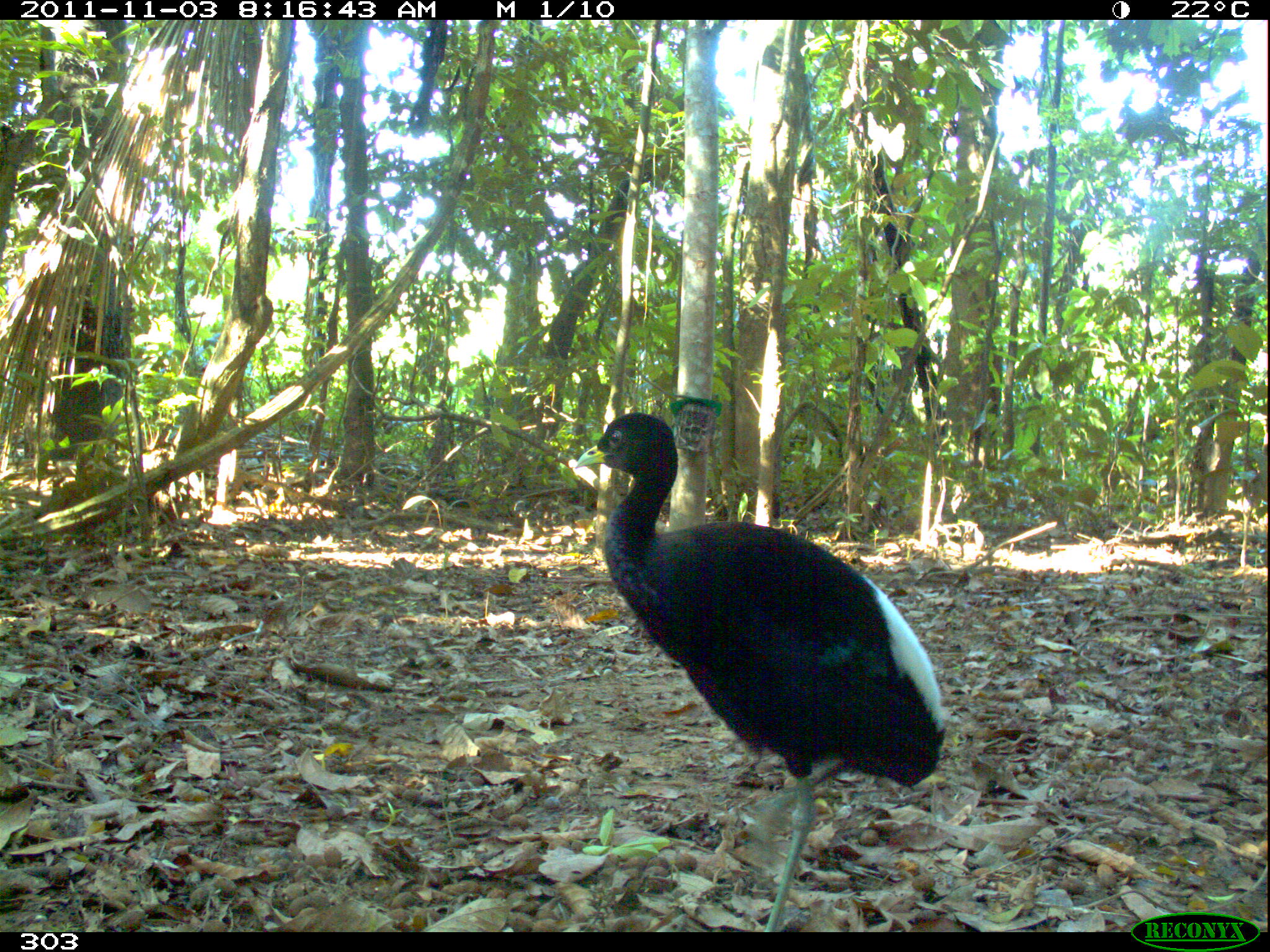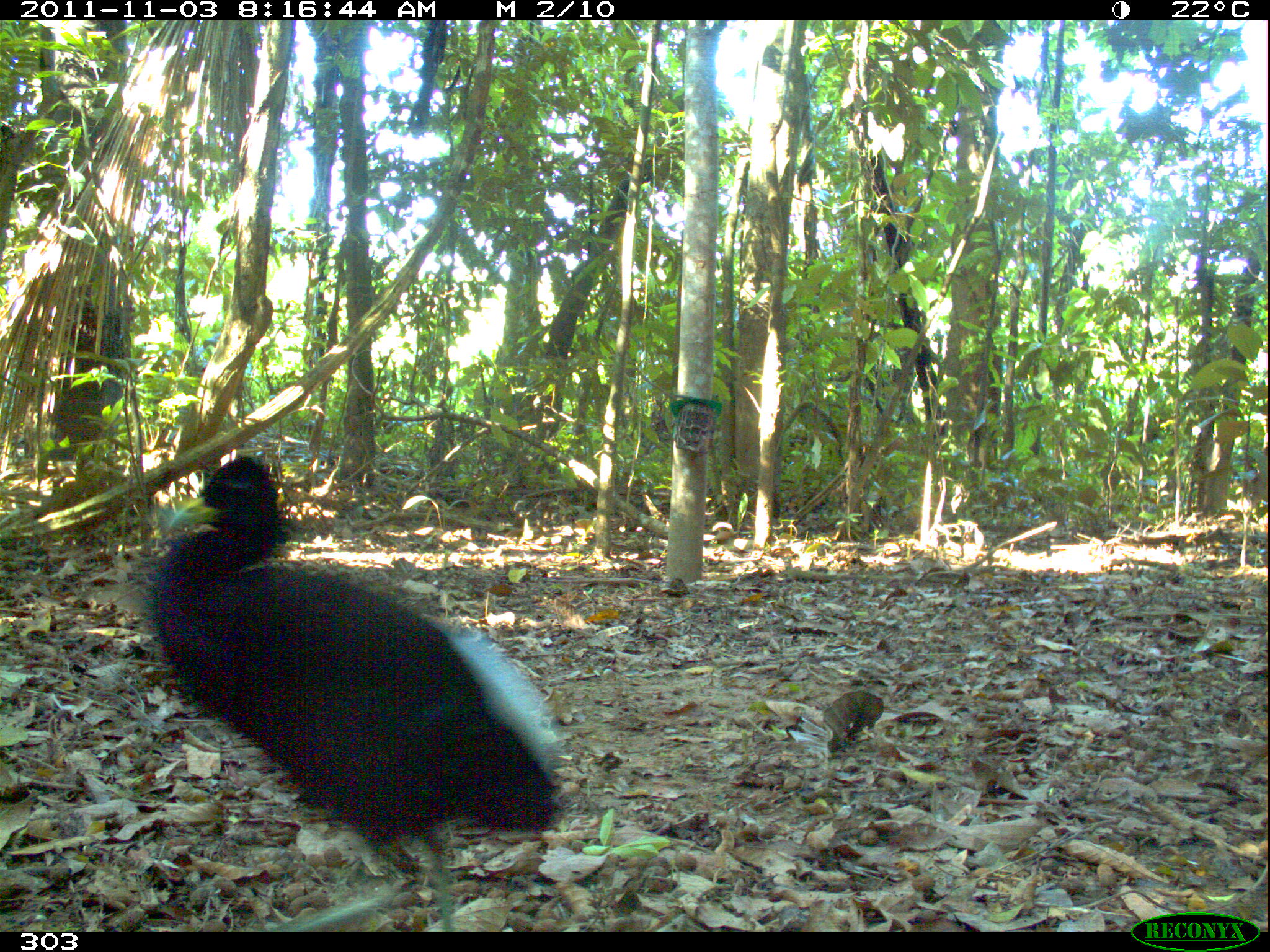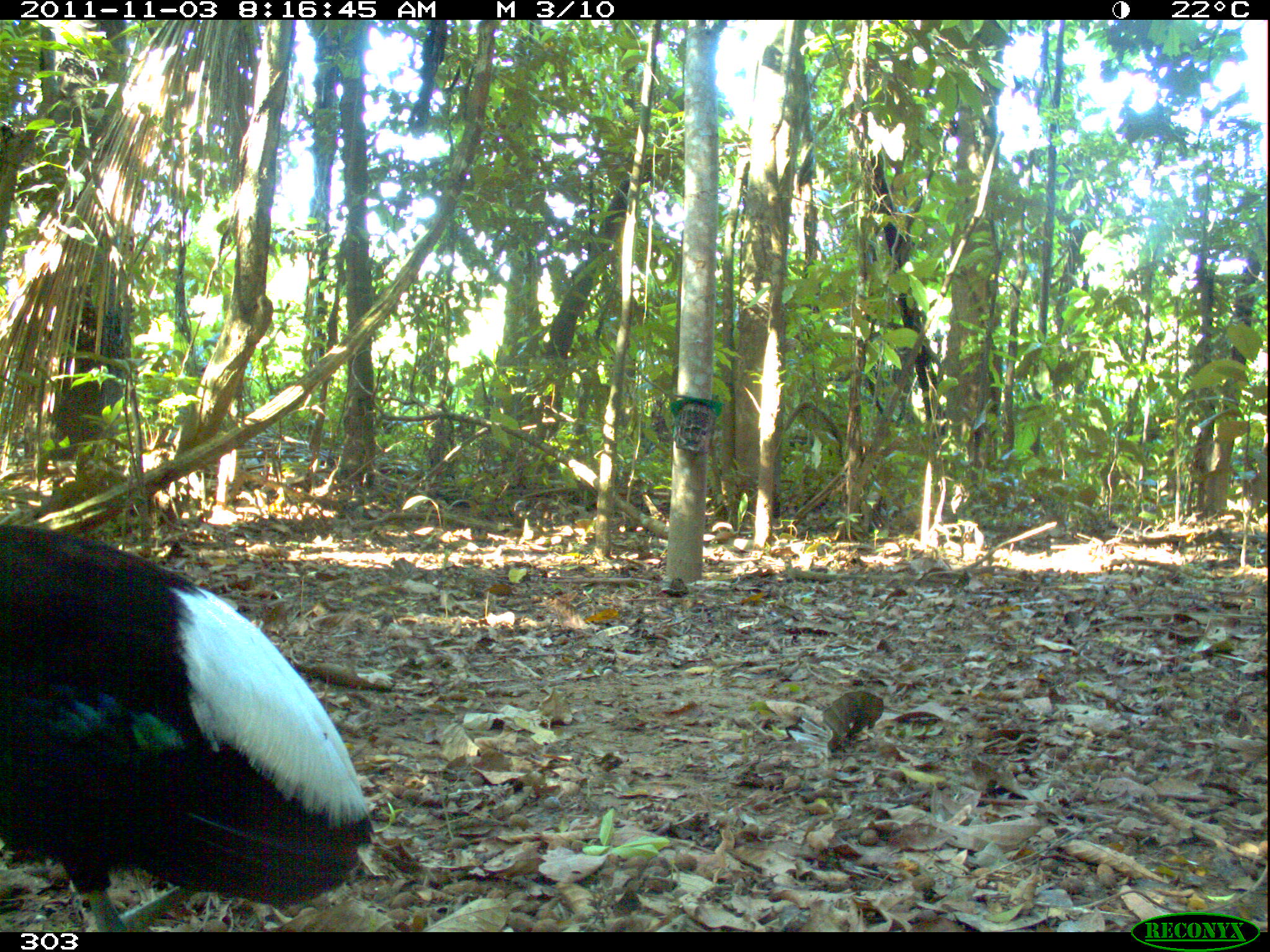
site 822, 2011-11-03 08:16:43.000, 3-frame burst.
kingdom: Animalia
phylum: Chordata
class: Aves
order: Gruiformes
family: Psophiidae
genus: Psophia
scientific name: Psophia leucoptera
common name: pale-winged trumpeter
Psophia leucoptera (pale-winged trumpeter).